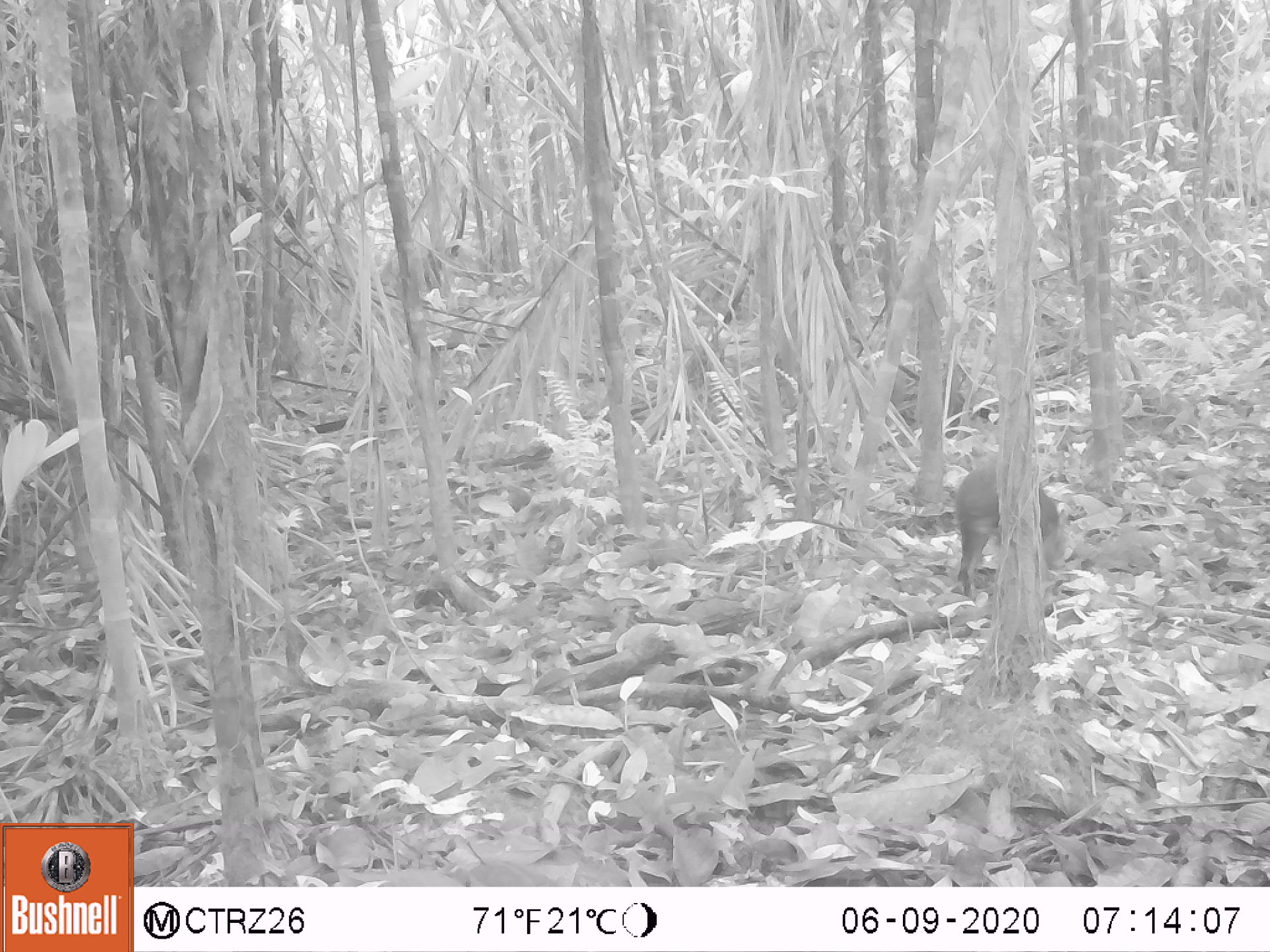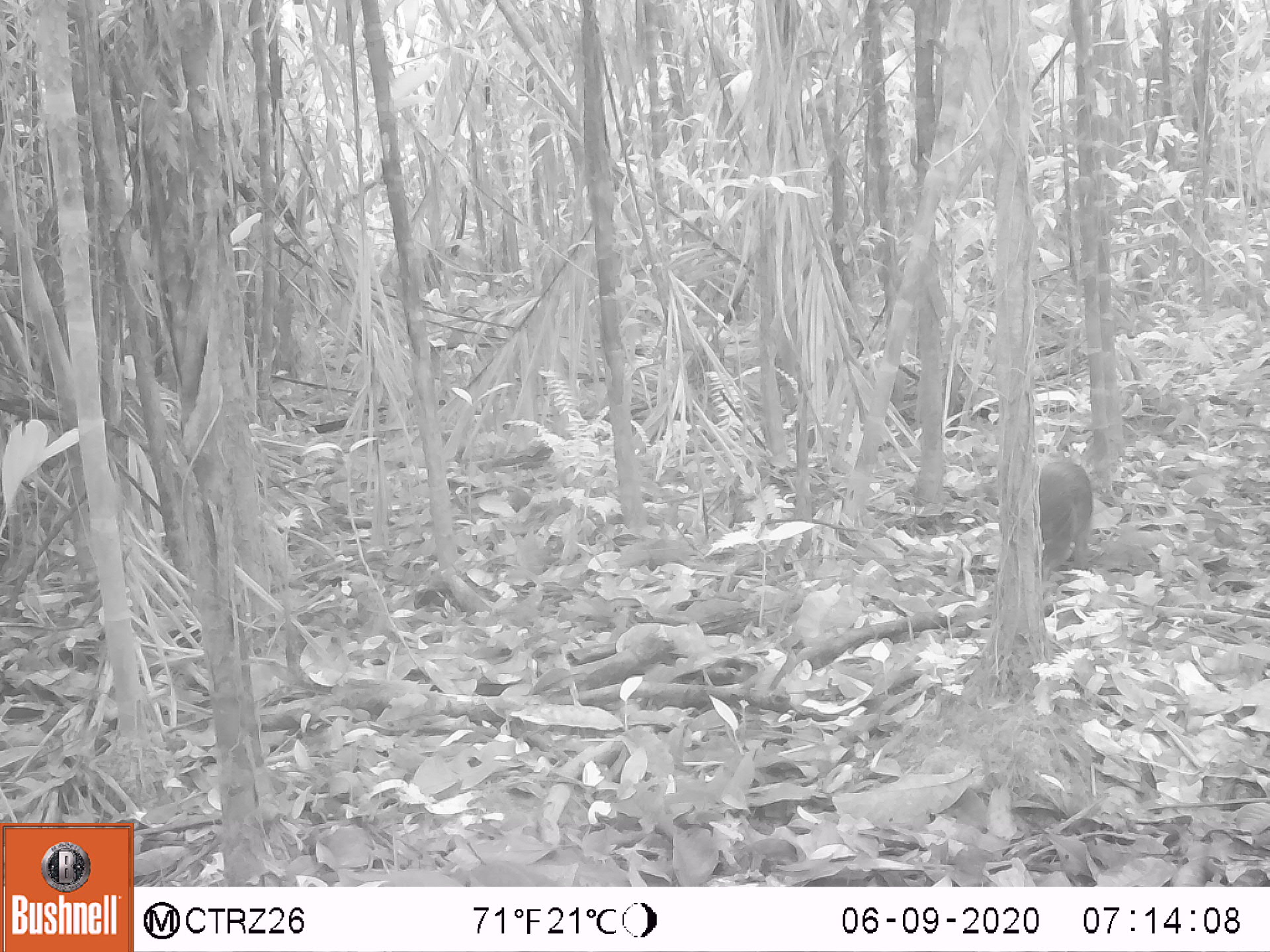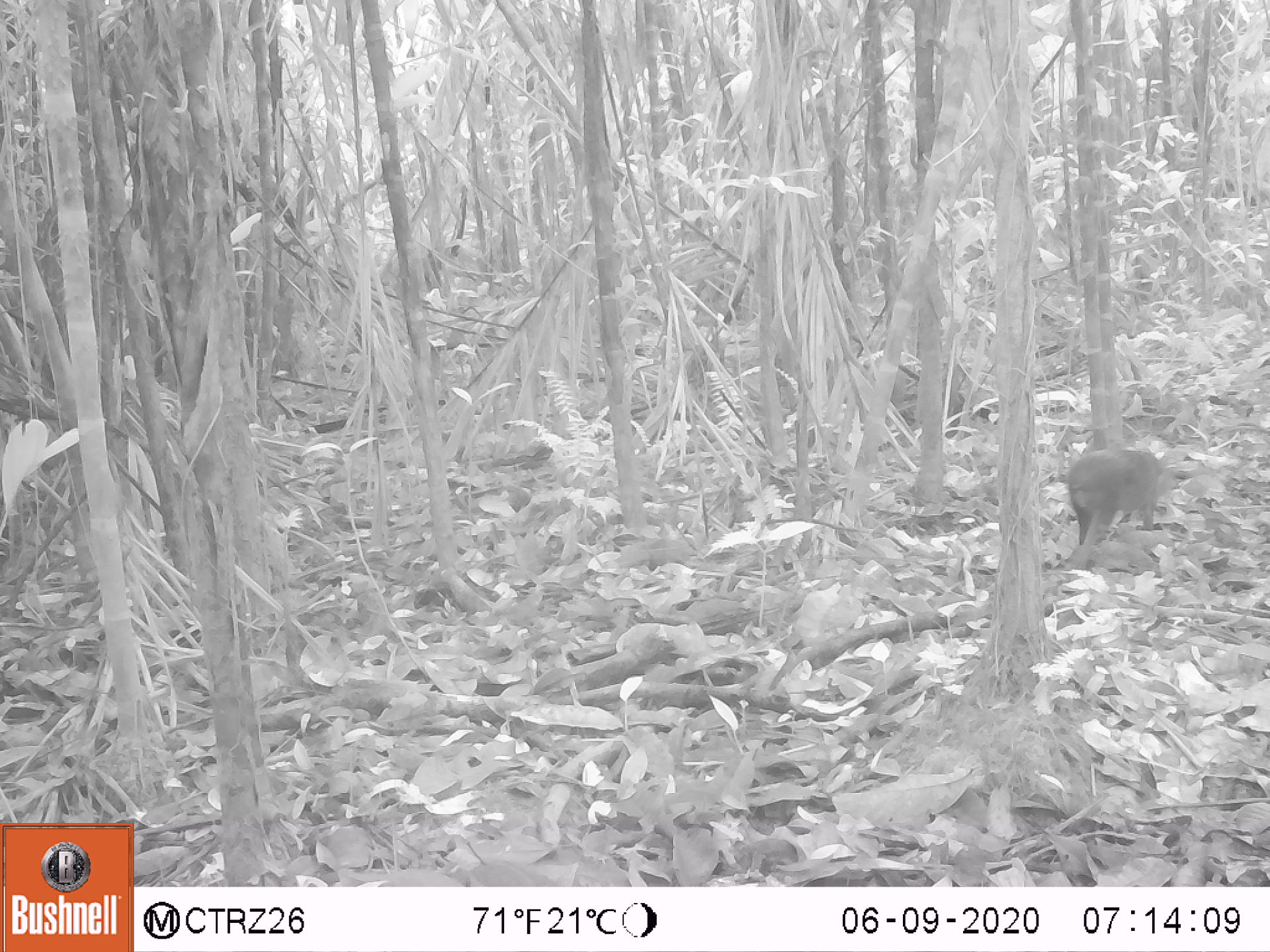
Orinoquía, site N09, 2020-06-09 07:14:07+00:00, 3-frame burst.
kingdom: Animalia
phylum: Chordata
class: Mammalia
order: Rodentia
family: Dasyproctidae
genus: Dasyprocta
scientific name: Dasyprocta fuliginosa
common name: black agouti